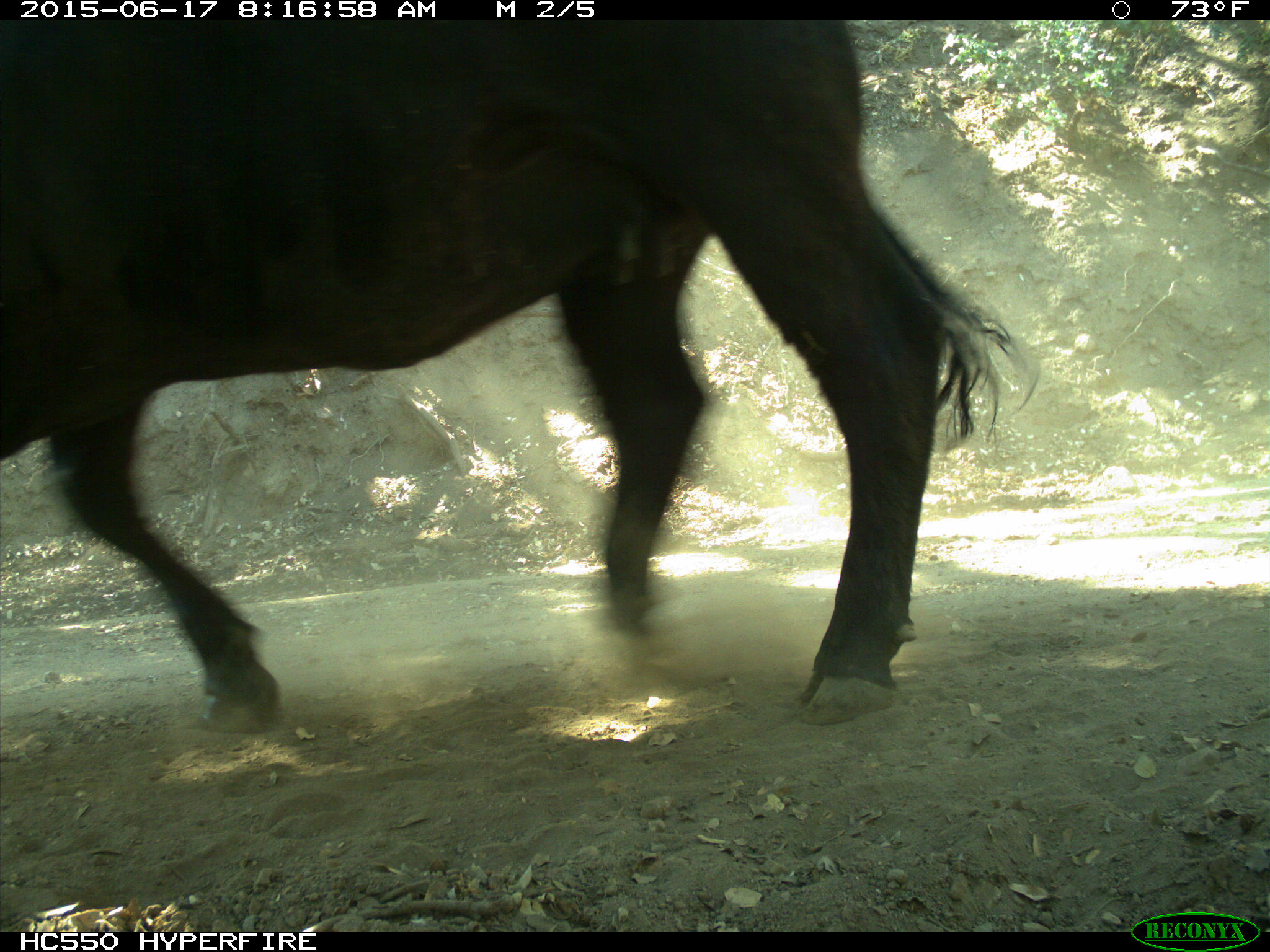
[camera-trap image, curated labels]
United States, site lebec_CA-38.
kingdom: Animalia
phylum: Chordata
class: Mammalia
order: Artiodactyla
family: Bovidae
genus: Bos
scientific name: Bos taurus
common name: domestic cow